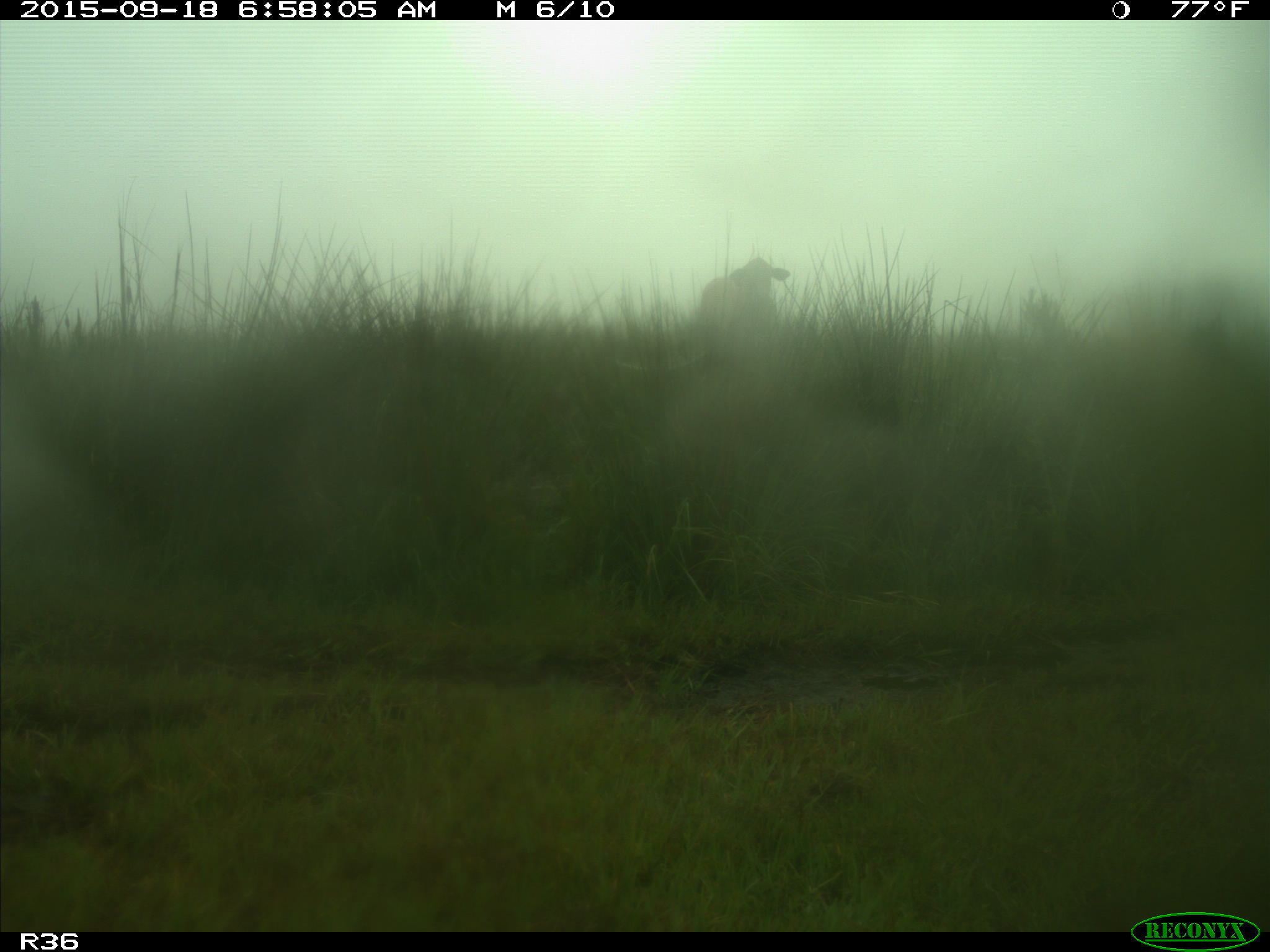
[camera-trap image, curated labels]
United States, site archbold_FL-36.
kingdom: Animalia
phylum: Chordata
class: Mammalia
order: Artiodactyla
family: Bovidae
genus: Bos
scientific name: Bos taurus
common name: domestic cow